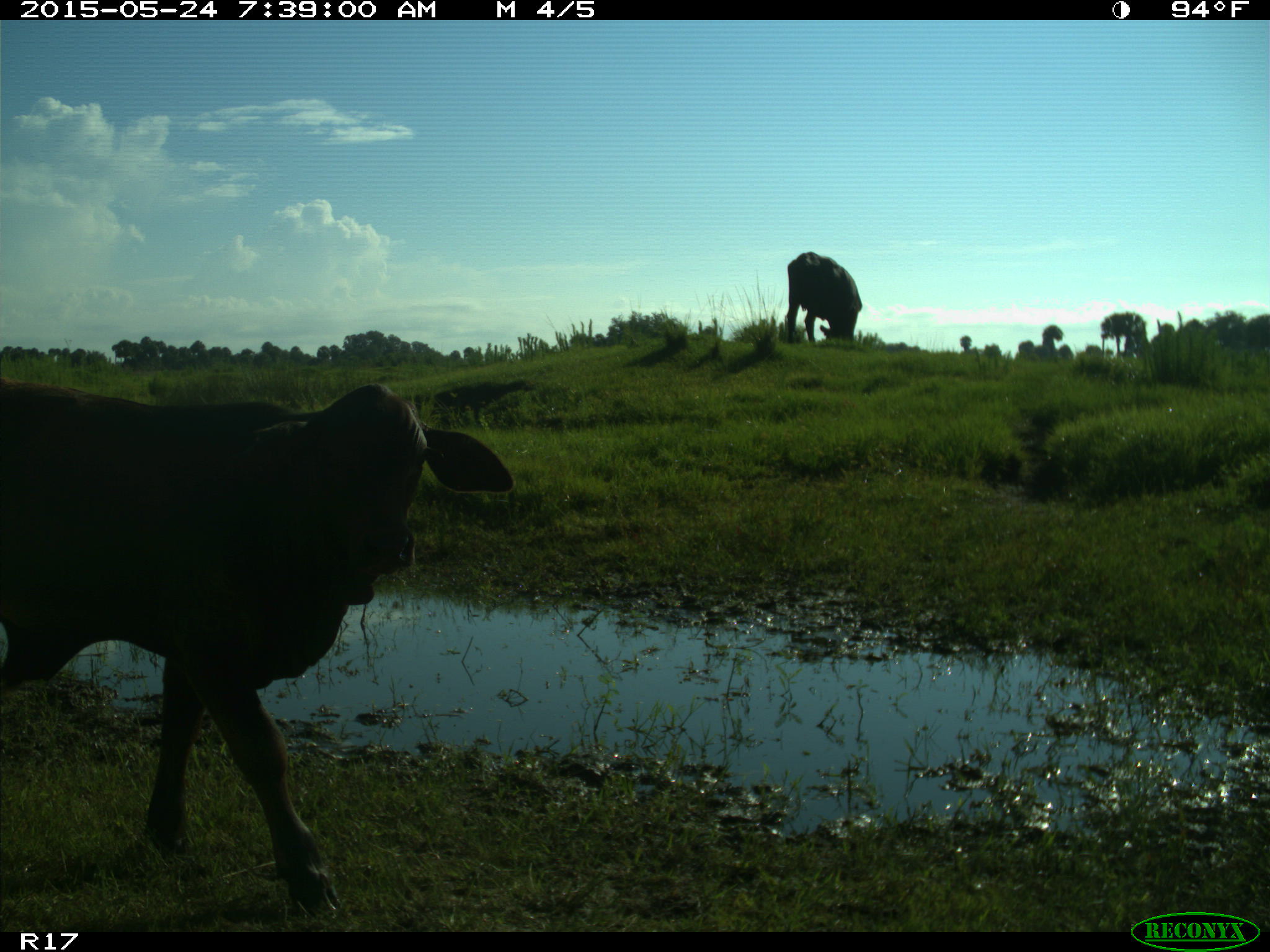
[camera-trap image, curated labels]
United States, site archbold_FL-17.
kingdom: Animalia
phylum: Chordata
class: Mammalia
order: Artiodactyla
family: Bovidae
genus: Bos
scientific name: Bos taurus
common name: domestic cow